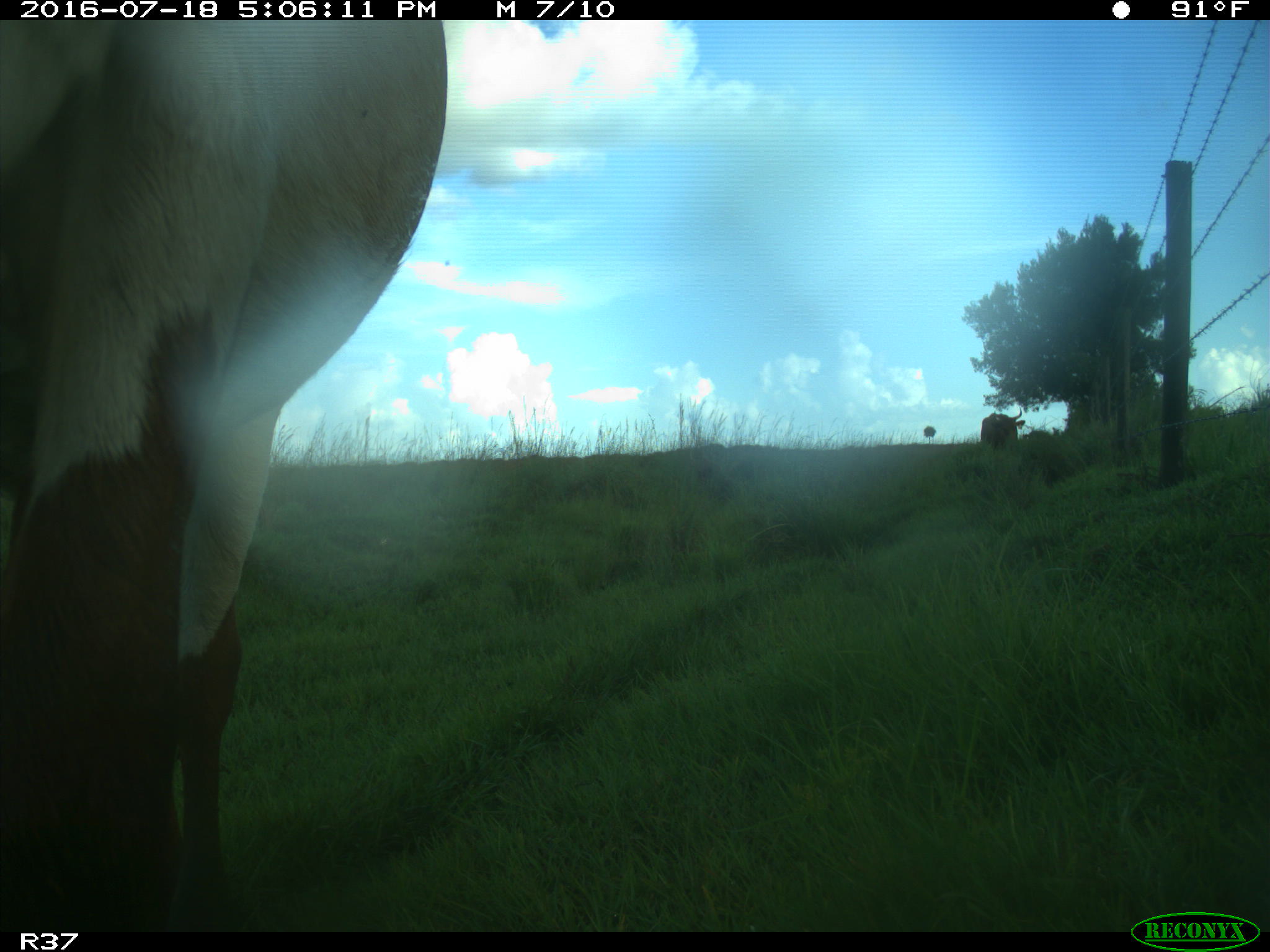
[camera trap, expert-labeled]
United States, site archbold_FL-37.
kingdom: Animalia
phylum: Chordata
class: Mammalia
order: Artiodactyla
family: Bovidae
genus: Bos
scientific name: Bos taurus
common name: domestic cow